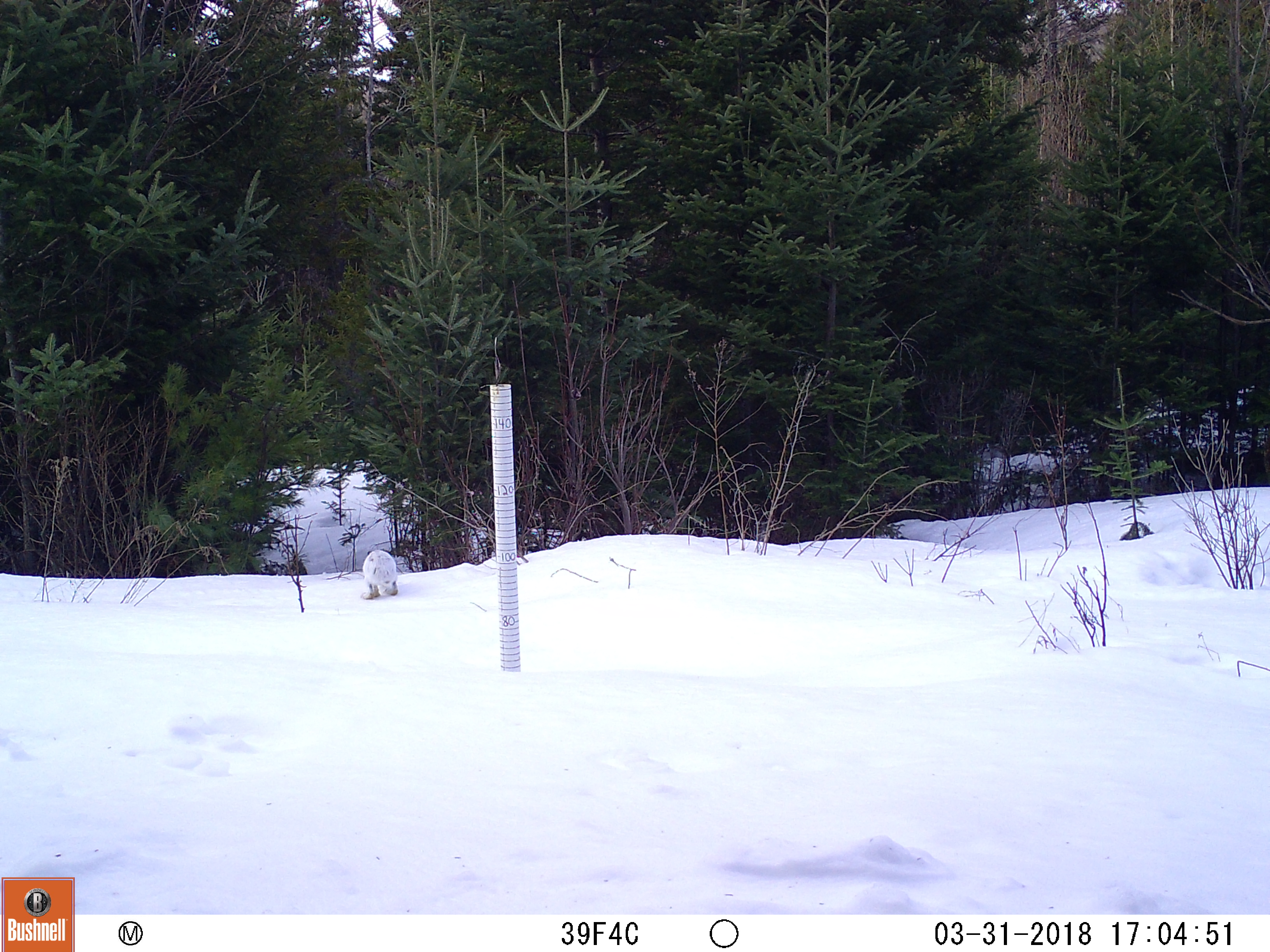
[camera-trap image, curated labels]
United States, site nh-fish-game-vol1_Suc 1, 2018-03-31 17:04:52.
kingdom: Animalia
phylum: Chordata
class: Mammalia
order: Lagomorpha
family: Leporidae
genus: Lepus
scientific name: Lepus americanus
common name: snowshoe hare